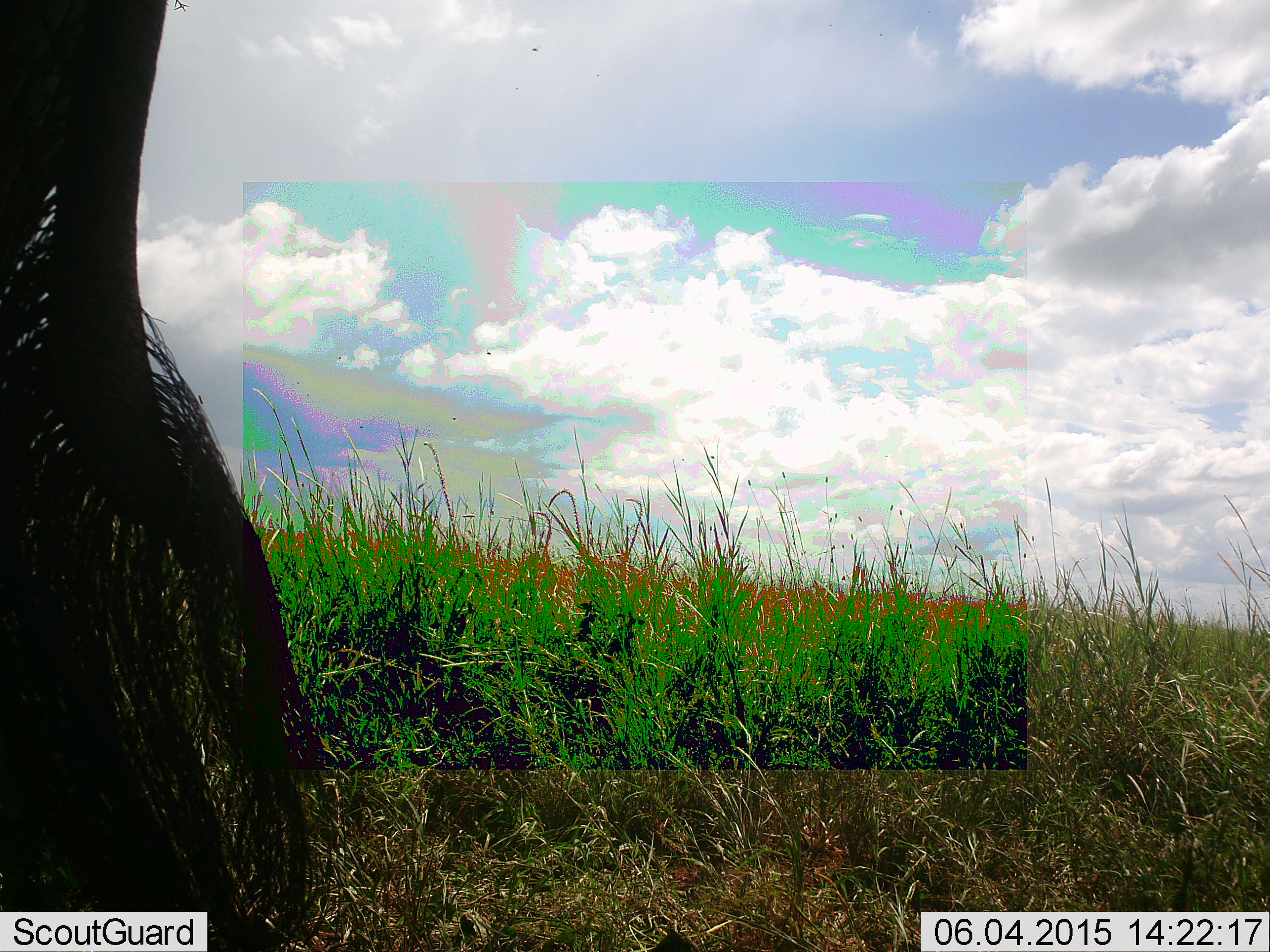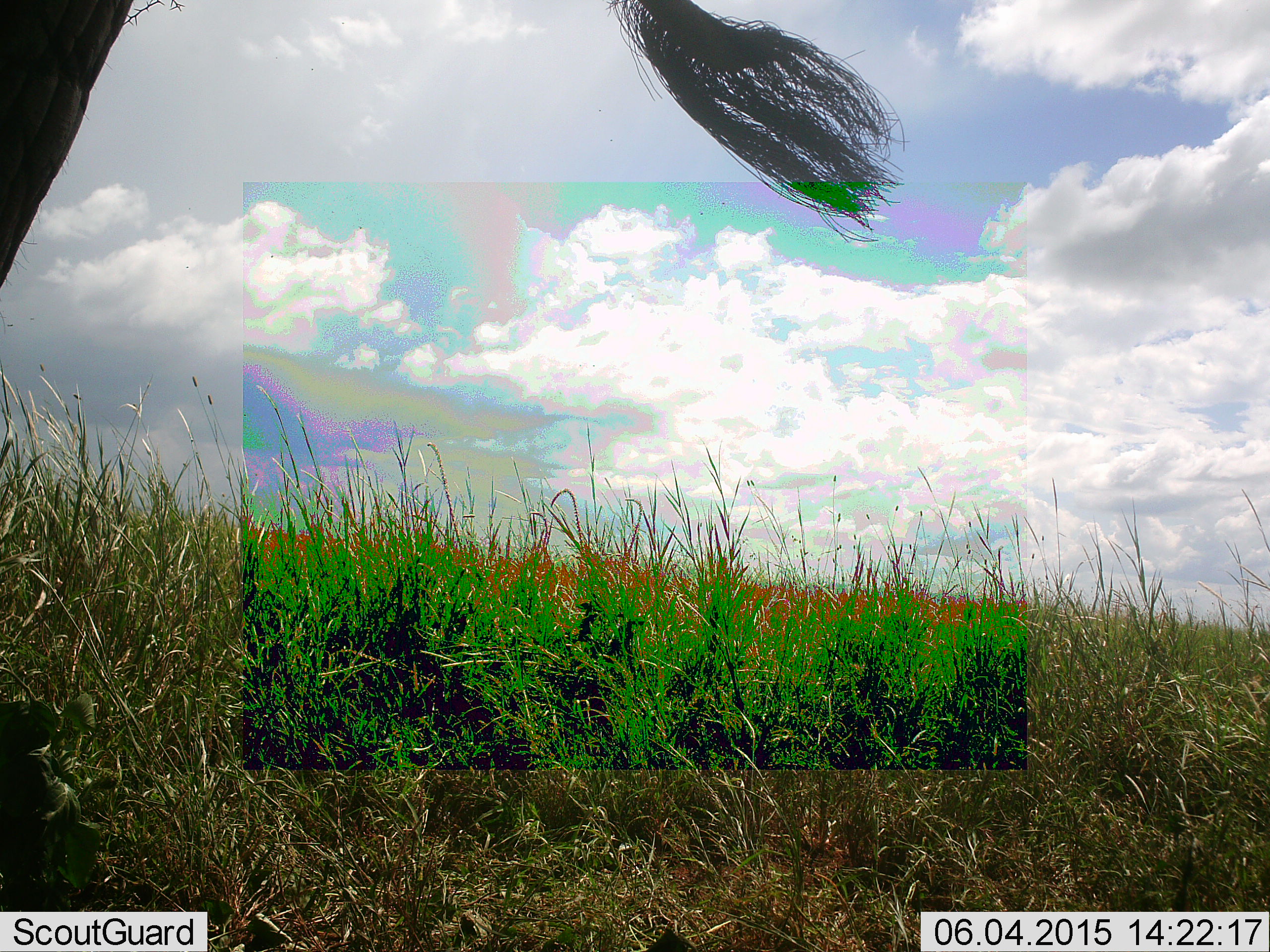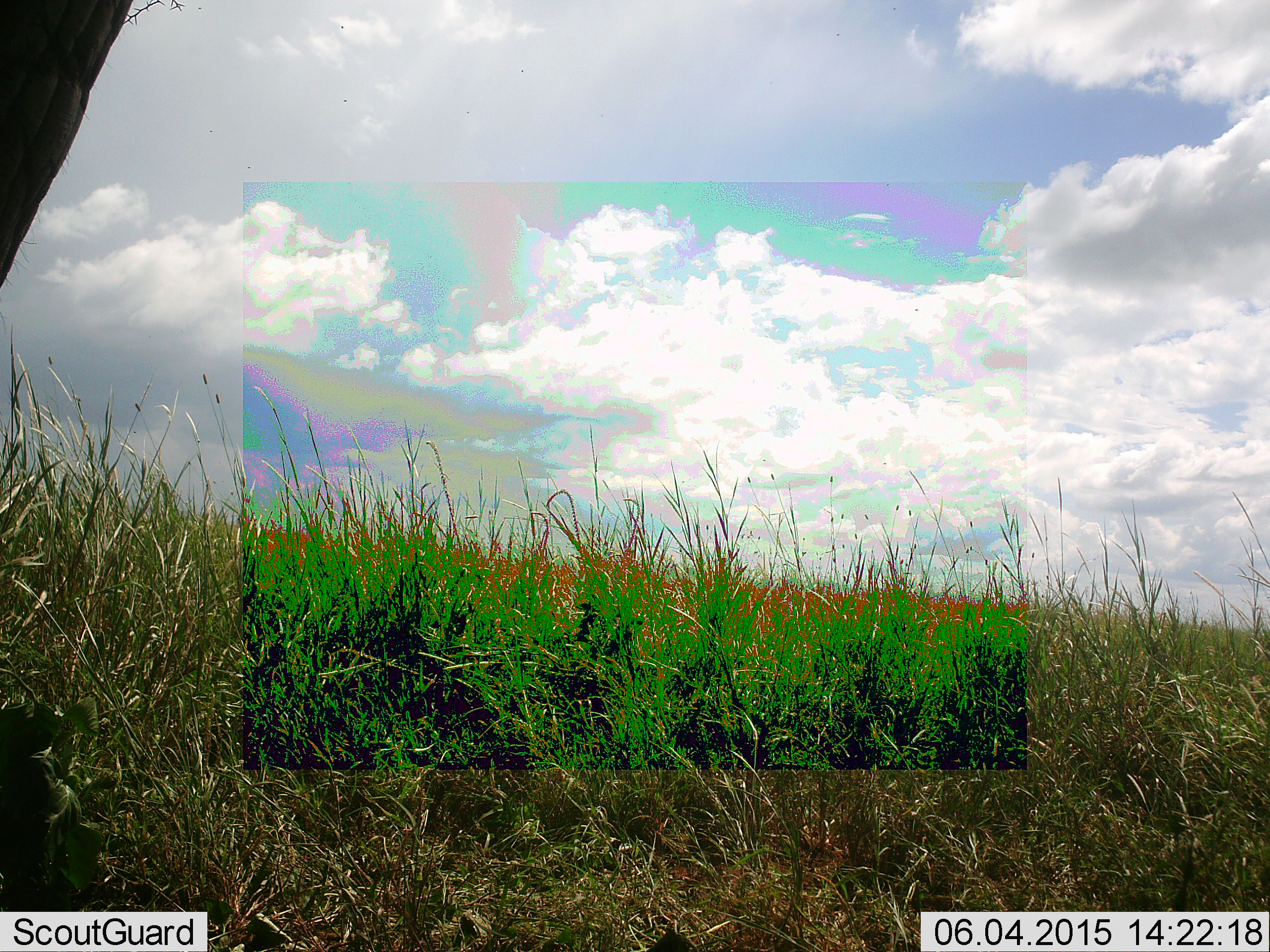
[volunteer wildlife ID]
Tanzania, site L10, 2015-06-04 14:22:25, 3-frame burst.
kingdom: Animalia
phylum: Chordata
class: Mammalia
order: Artiodactyla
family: Bovidae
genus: Connochaetes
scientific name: Connochaetes taurinus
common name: blue wildebeest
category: wildebeest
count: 1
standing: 70%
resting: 0%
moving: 30%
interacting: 0%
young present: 0%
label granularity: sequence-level